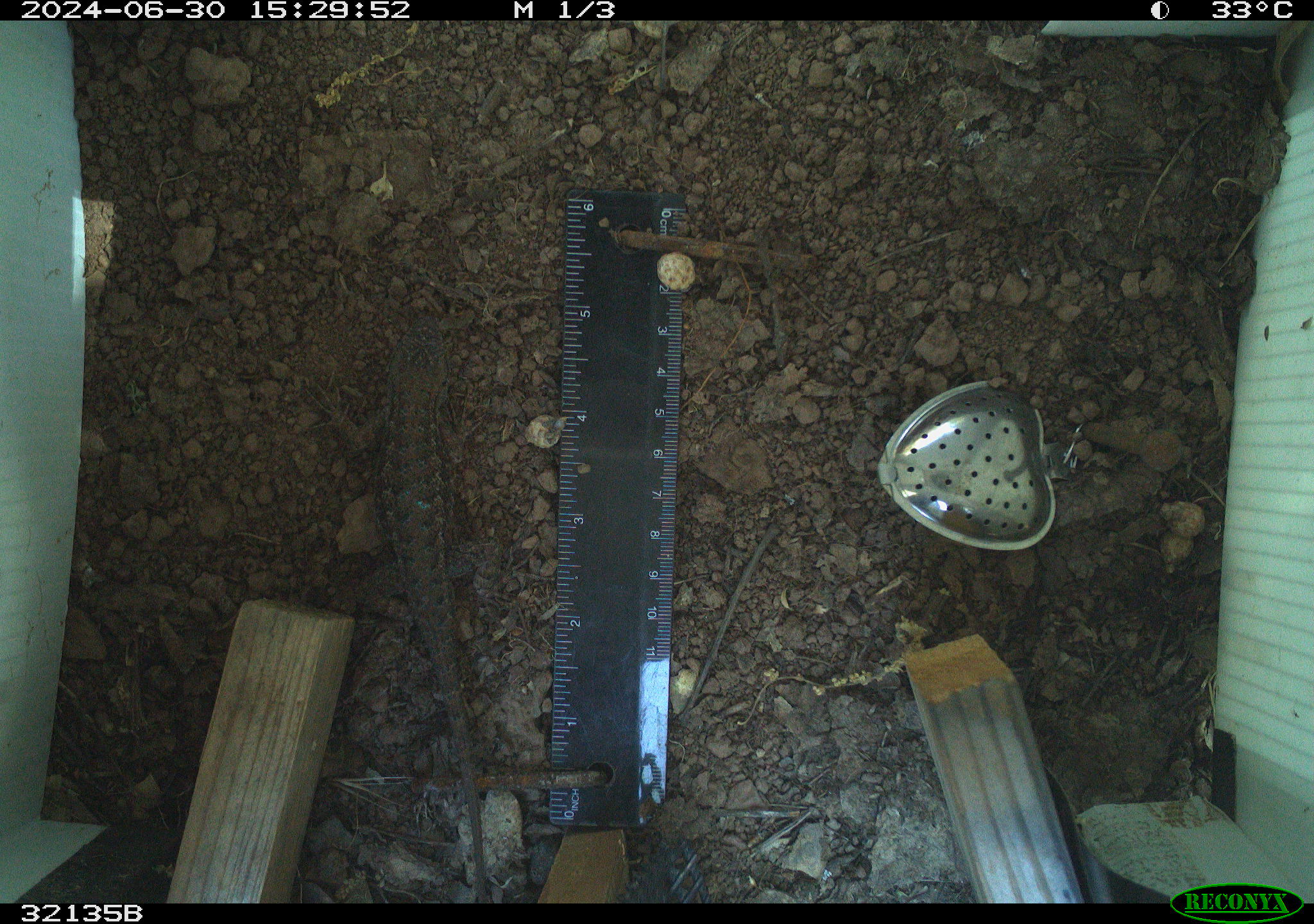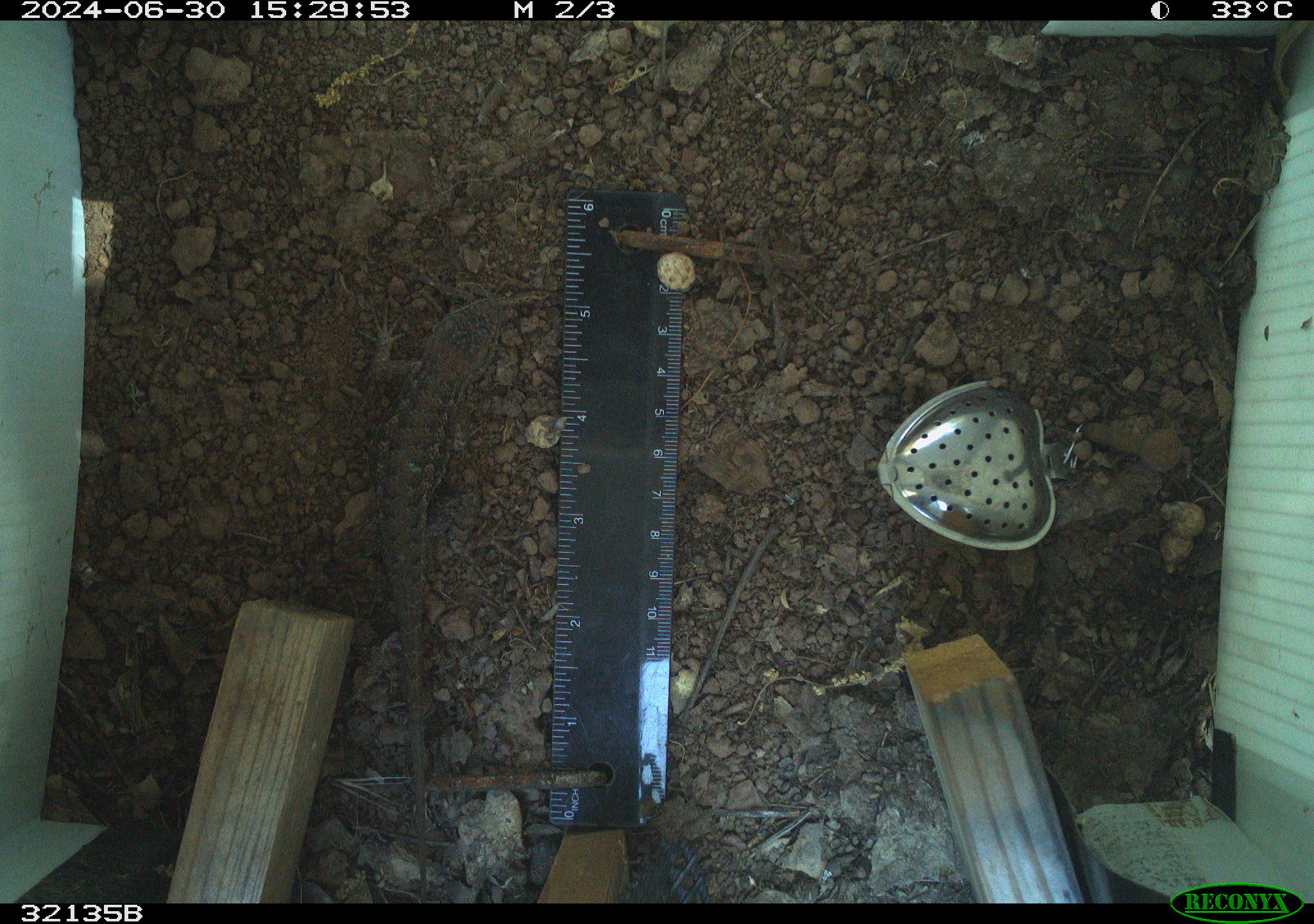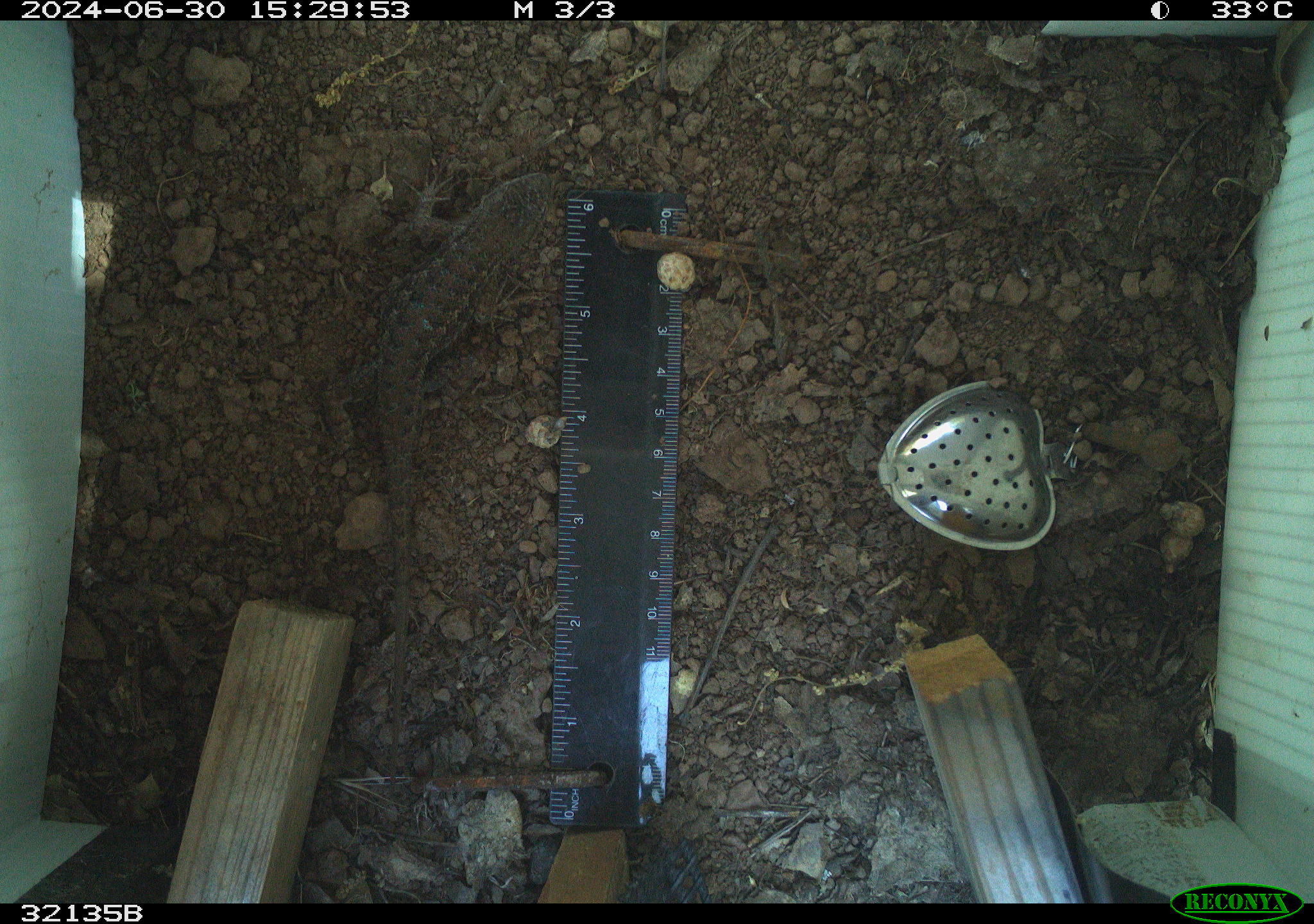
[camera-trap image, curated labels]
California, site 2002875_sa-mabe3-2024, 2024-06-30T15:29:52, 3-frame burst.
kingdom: Animalia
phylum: Chordata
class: Reptilia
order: Squamata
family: Phrynosomatidae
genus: Sceloporus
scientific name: Sceloporus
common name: spiny lizards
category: sceloporus species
Sceloporus species (spiny lizards) (Sceloporus).